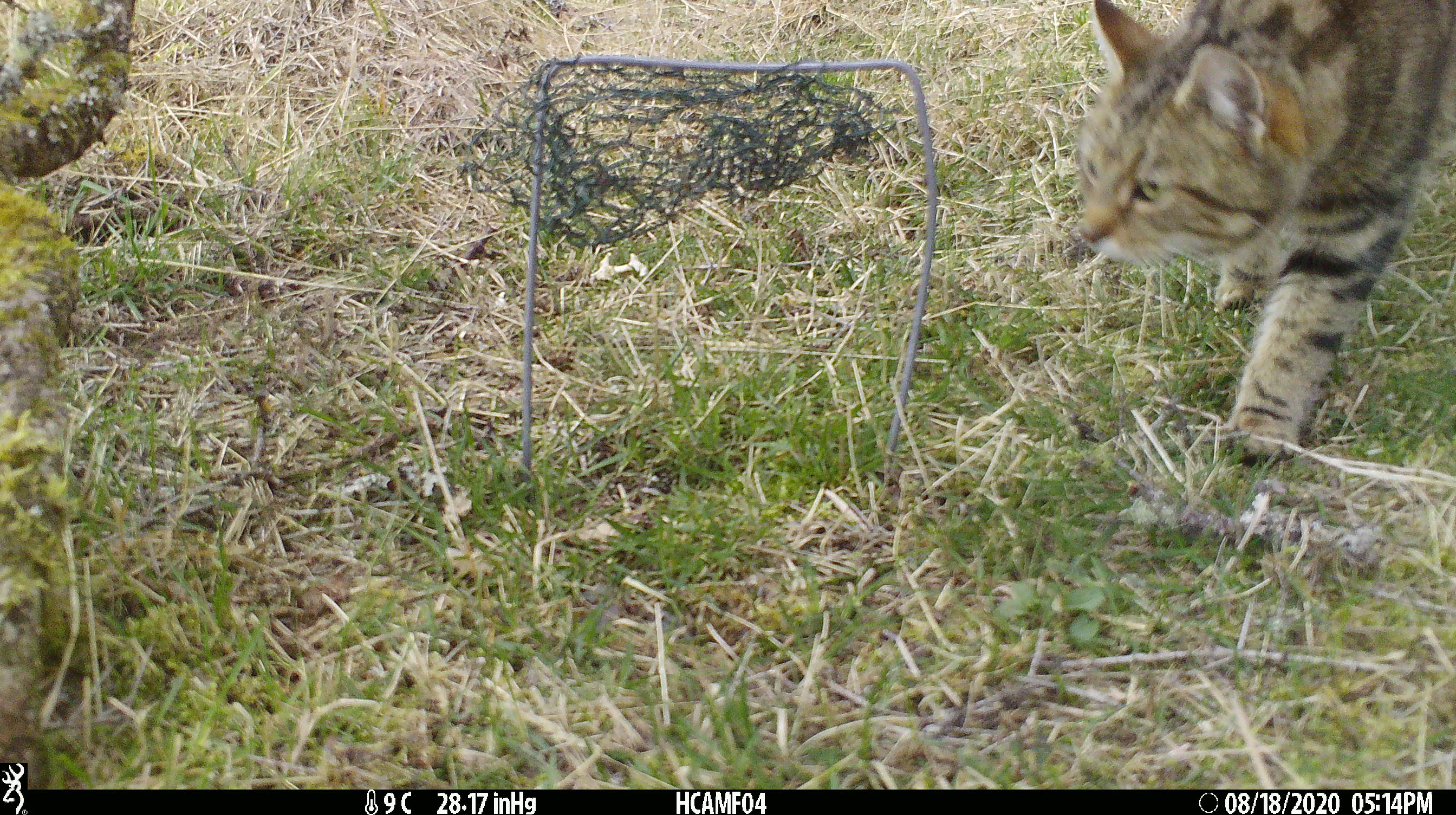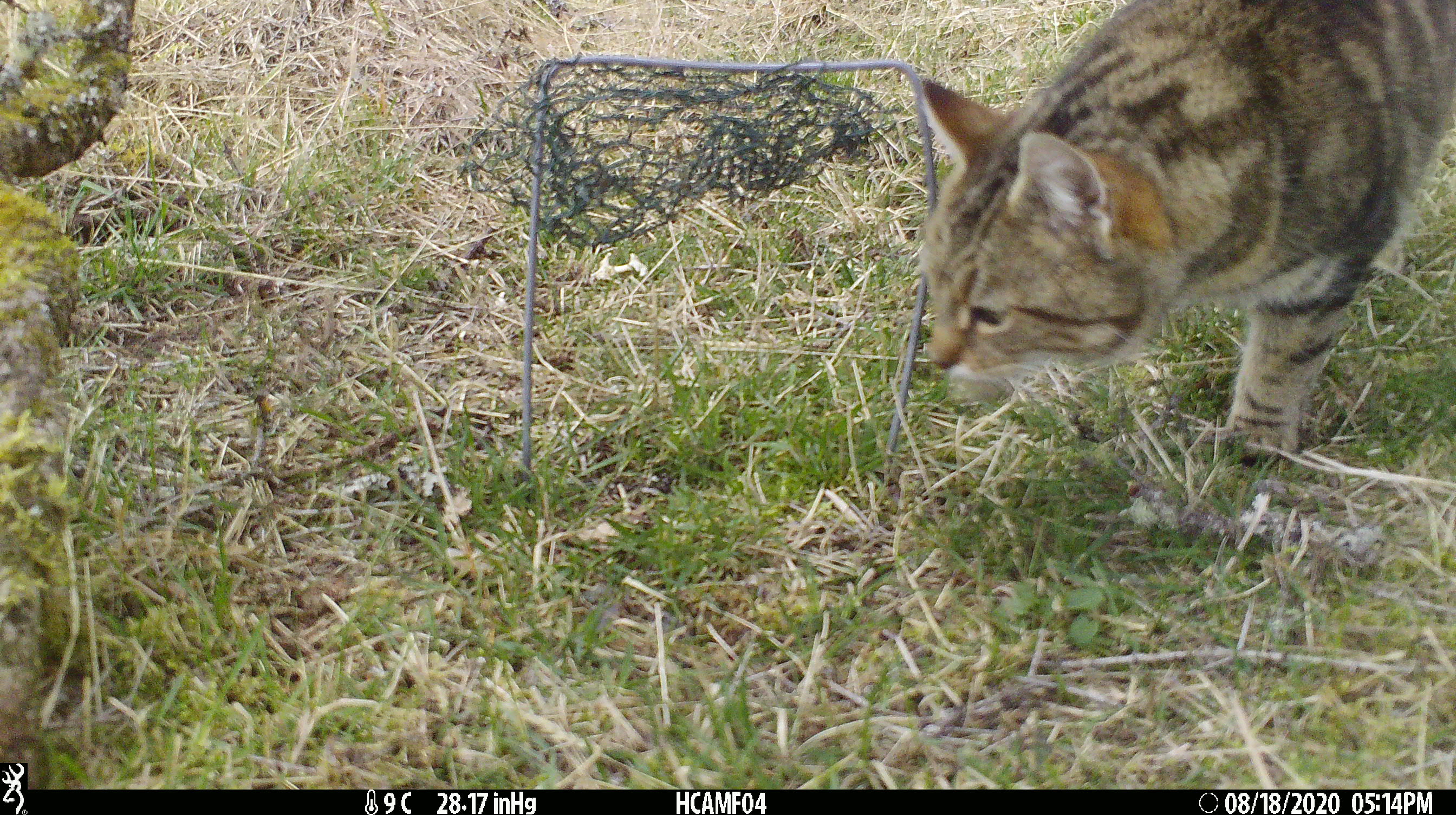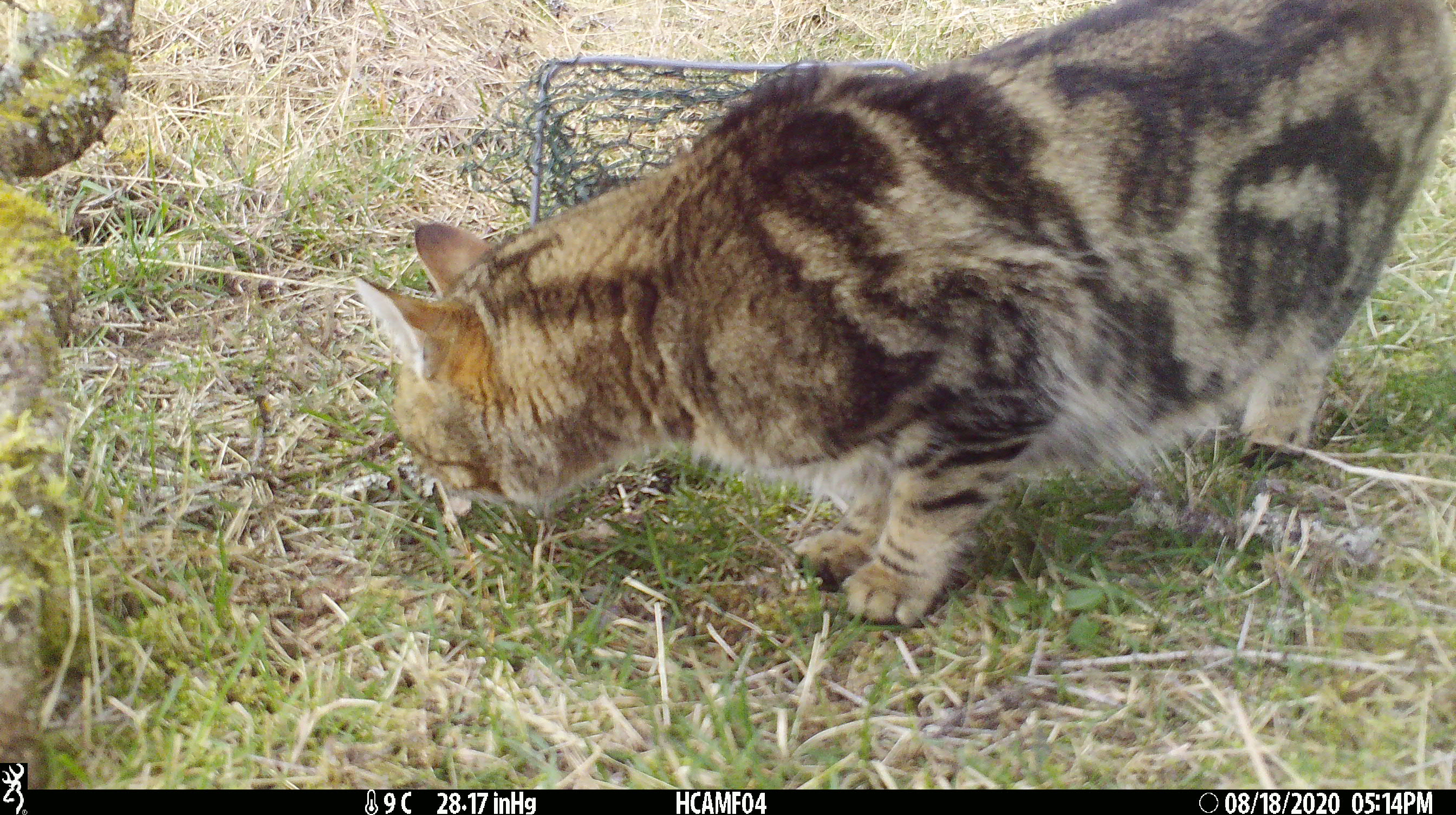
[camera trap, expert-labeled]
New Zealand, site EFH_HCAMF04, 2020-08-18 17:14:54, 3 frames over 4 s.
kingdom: Animalia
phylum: Chordata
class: Mammalia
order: Carnivora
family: Felidae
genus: Felis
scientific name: Felis catus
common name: domestic cat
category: cat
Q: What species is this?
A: Cat (domestic cat) (Felis catus).